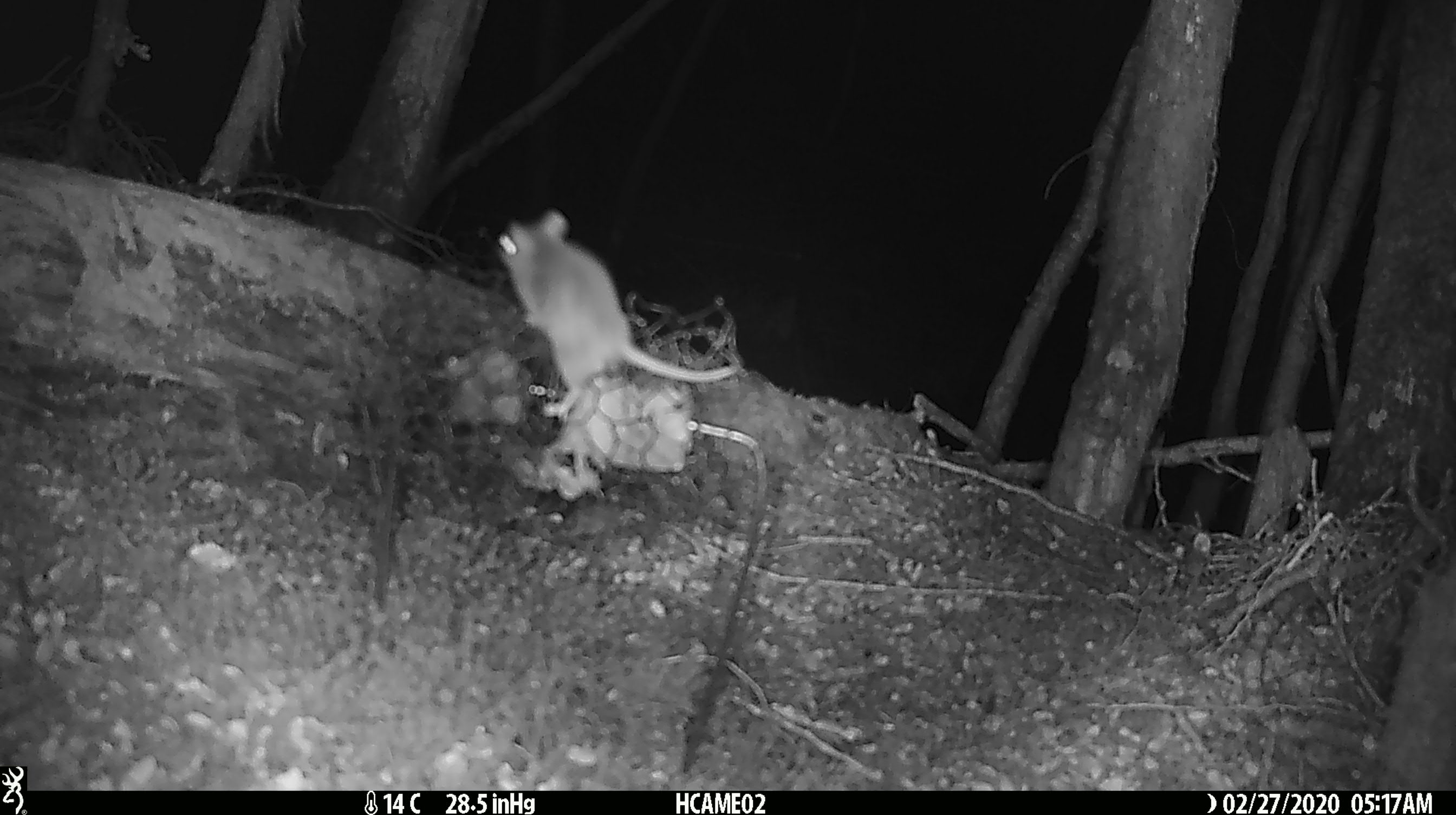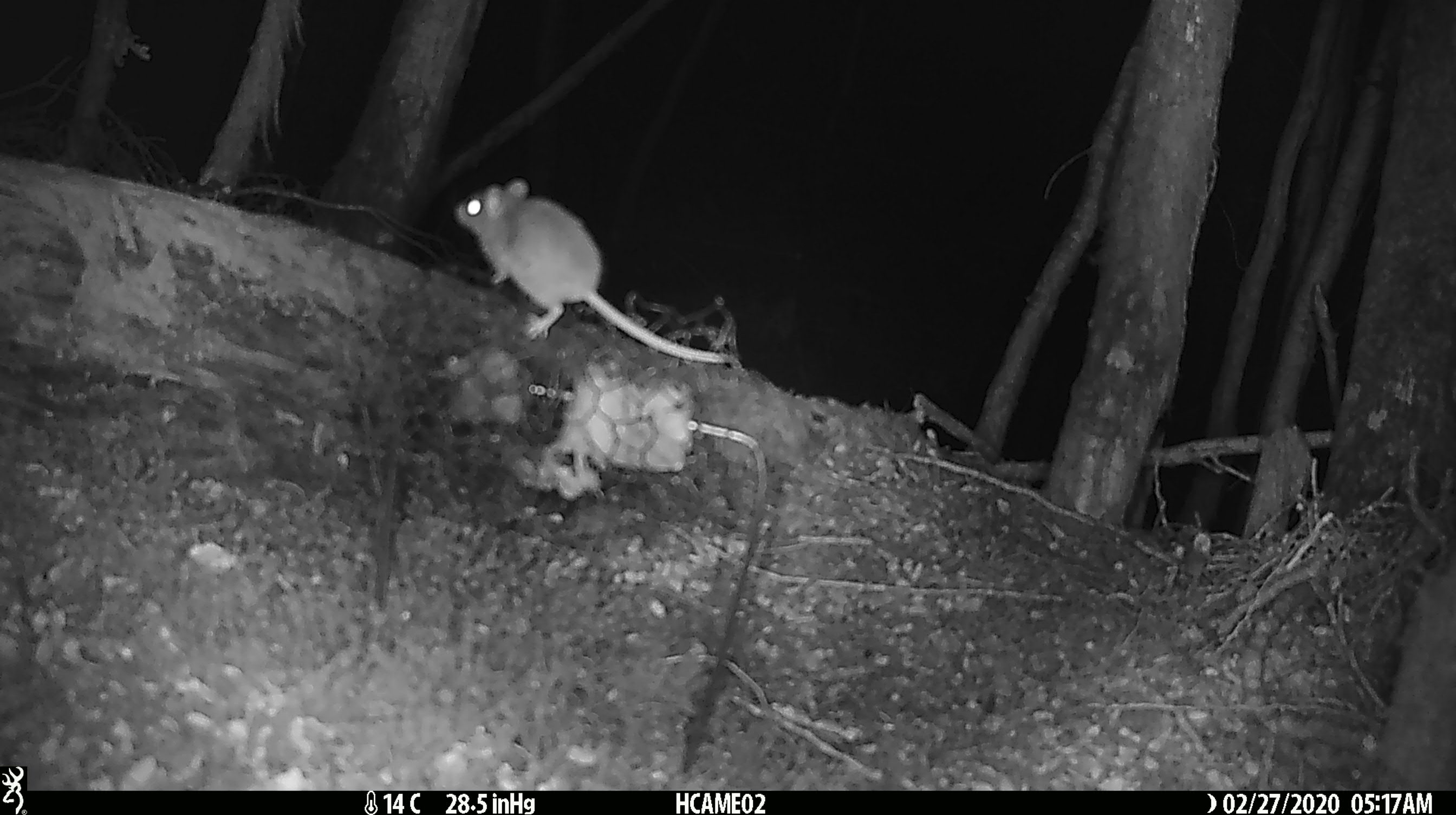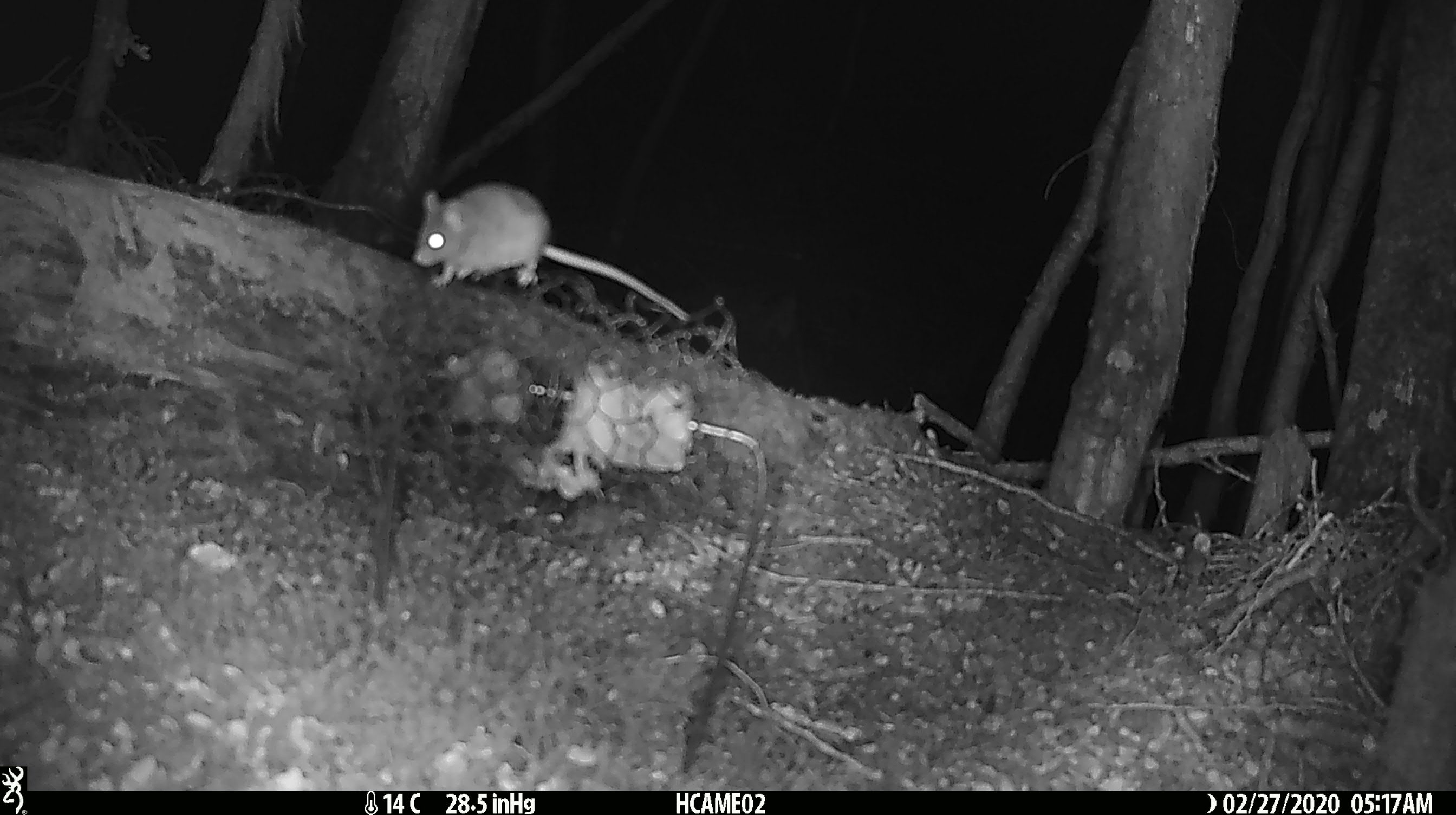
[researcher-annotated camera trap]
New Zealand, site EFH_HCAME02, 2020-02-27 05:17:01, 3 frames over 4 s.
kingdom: Animalia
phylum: Chordata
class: Mammalia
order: Rodentia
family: Muridae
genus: Mus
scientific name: Mus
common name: mouse